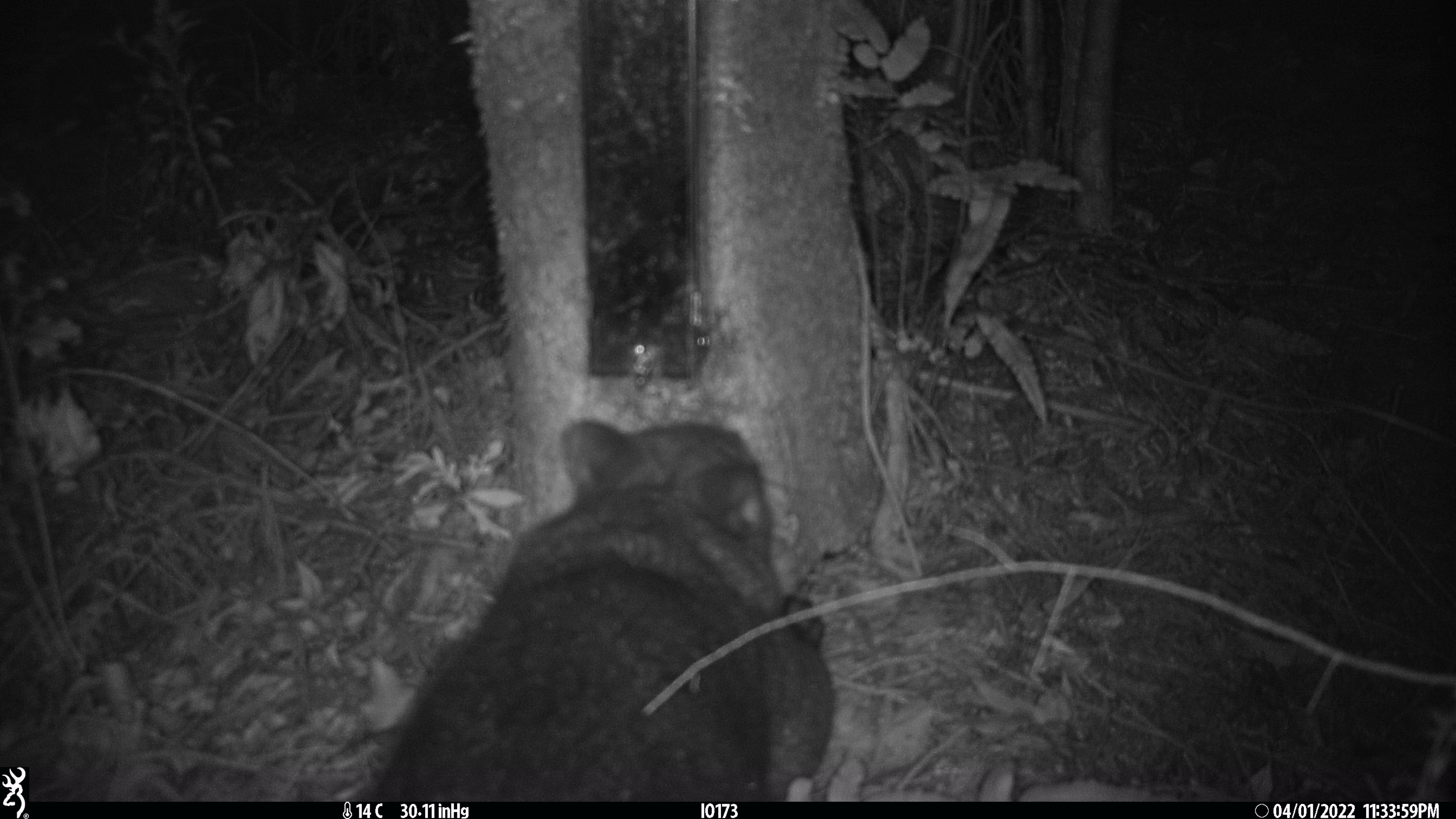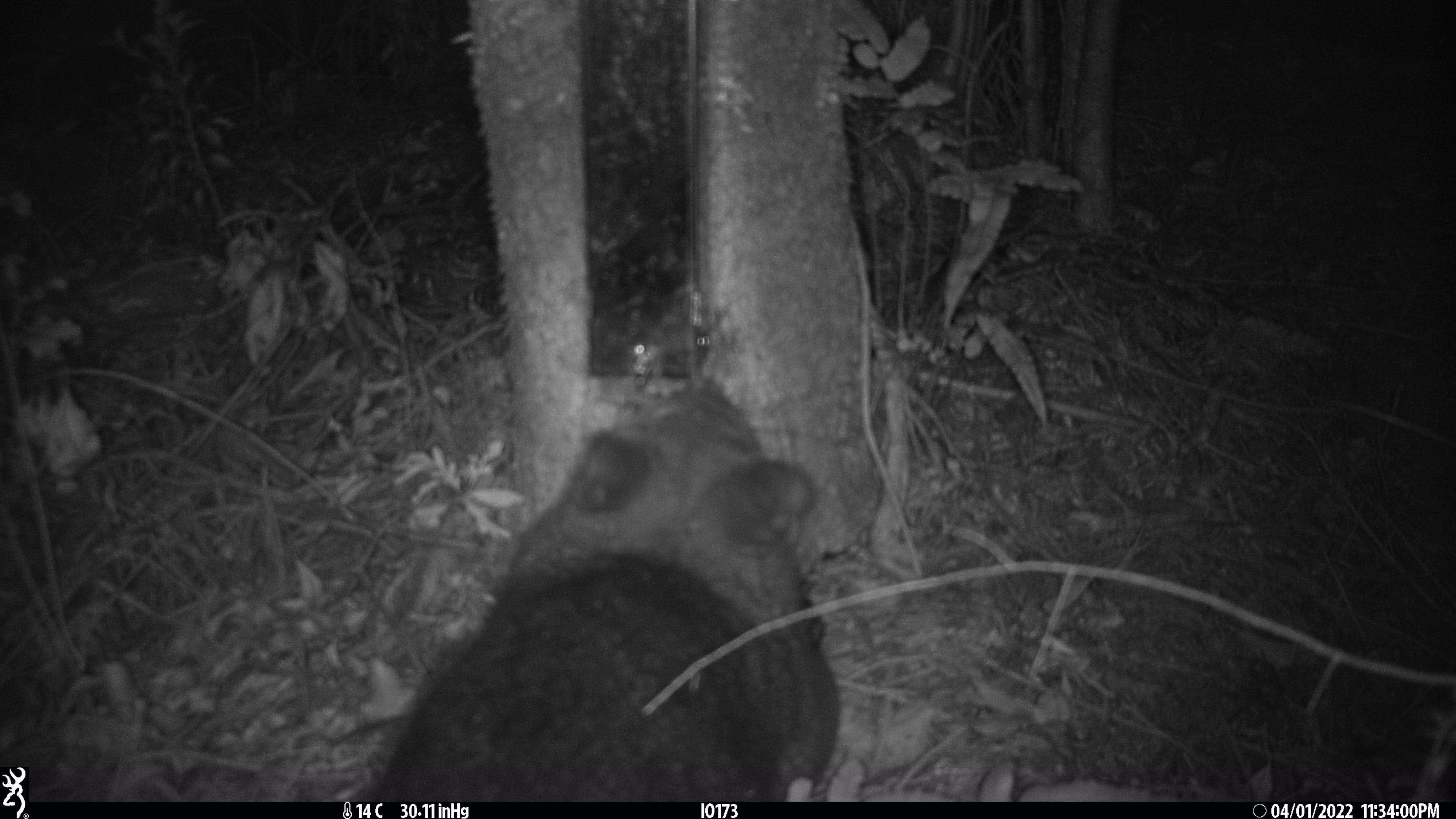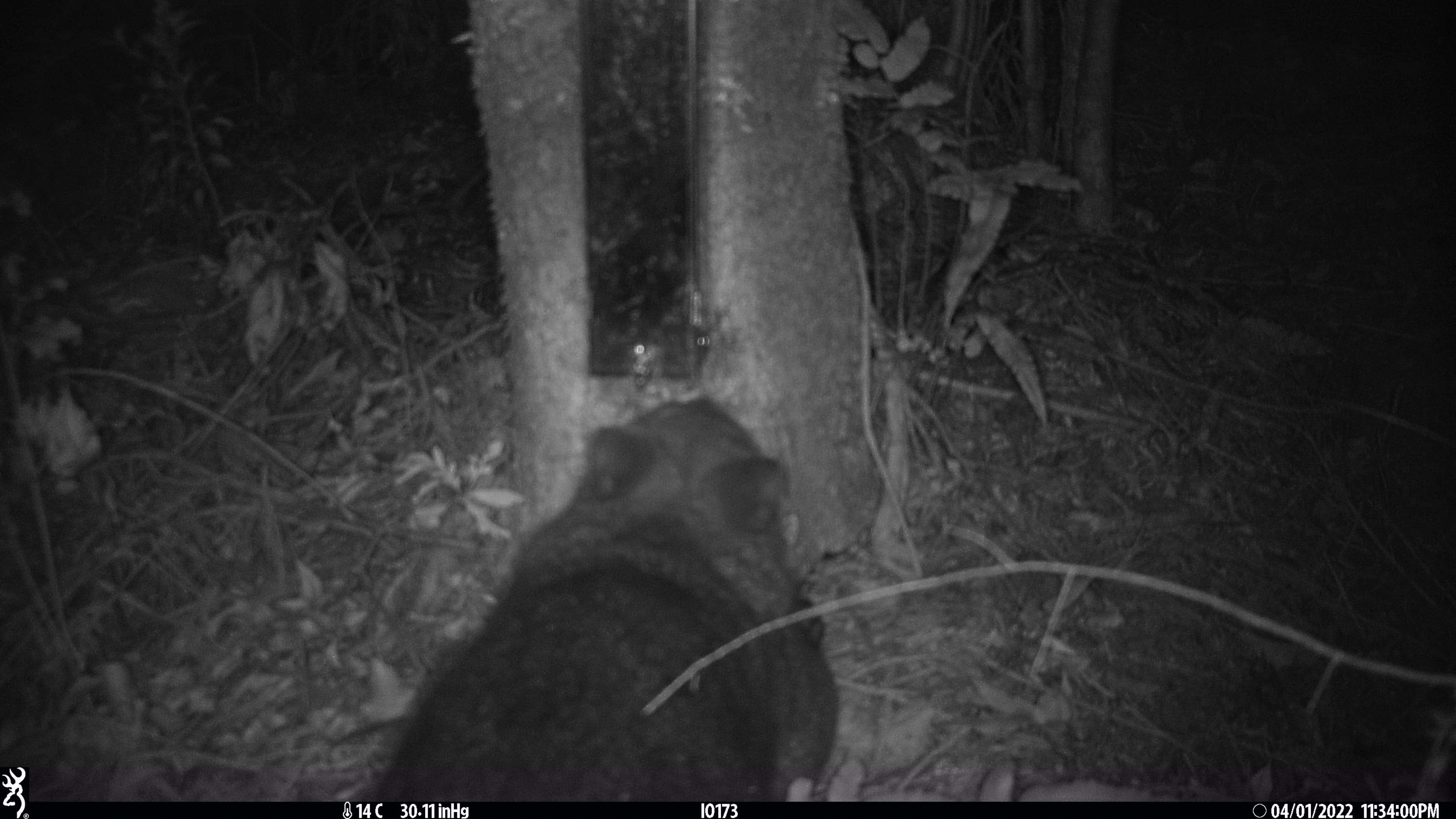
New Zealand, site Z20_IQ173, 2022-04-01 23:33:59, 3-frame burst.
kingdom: Animalia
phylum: Chordata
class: Mammalia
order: Diprotodontia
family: Phalangeridae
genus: Trichosurus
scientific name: Trichosurus vulpecula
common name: common brushtail possum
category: possum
Possum (common brushtail possum) (Trichosurus vulpecula).